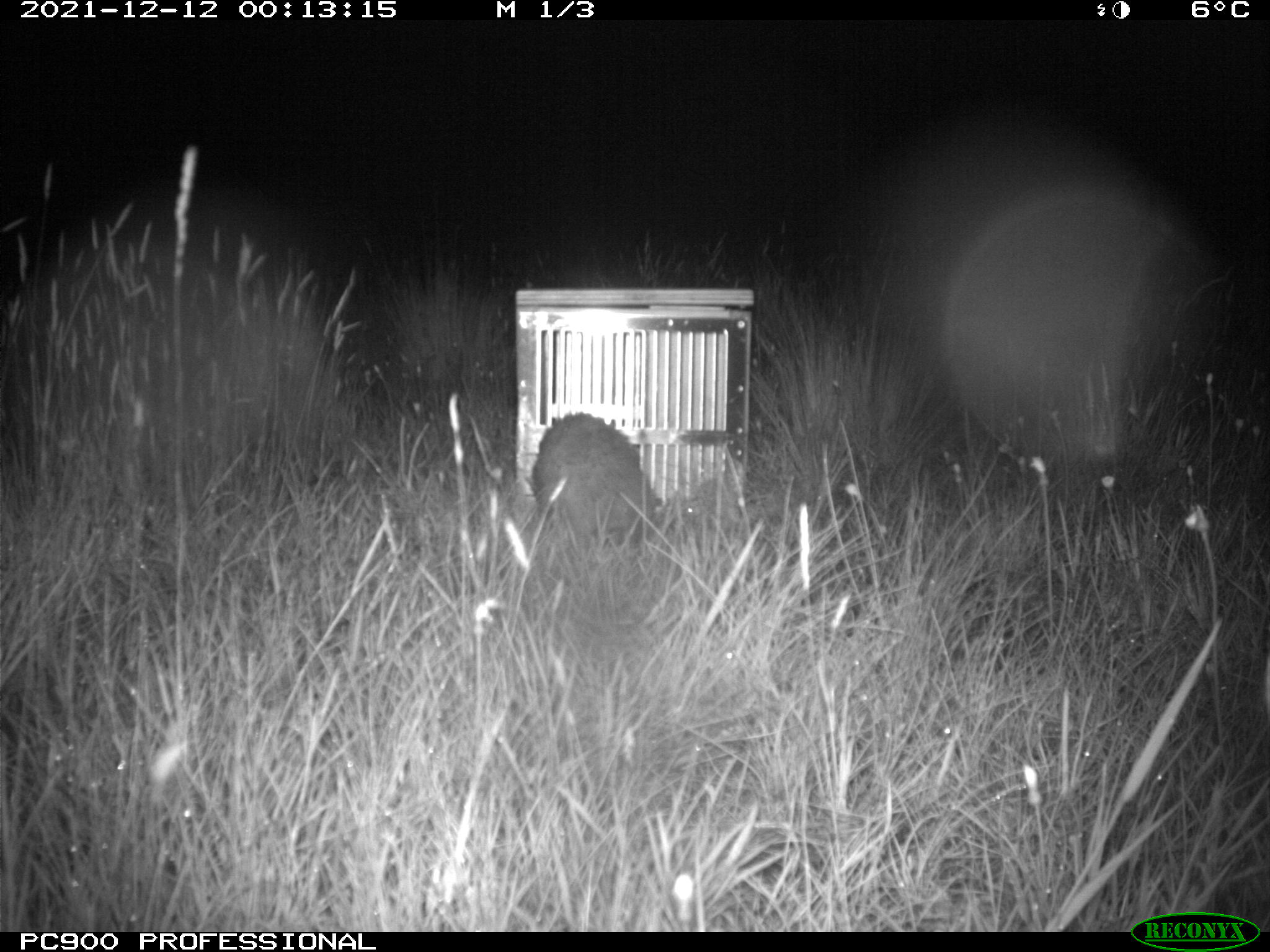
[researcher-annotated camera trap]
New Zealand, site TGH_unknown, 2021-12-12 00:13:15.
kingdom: Animalia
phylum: Chordata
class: Mammalia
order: Carnivora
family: Mustelidae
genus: Mustela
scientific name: Mustela furo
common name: ferret